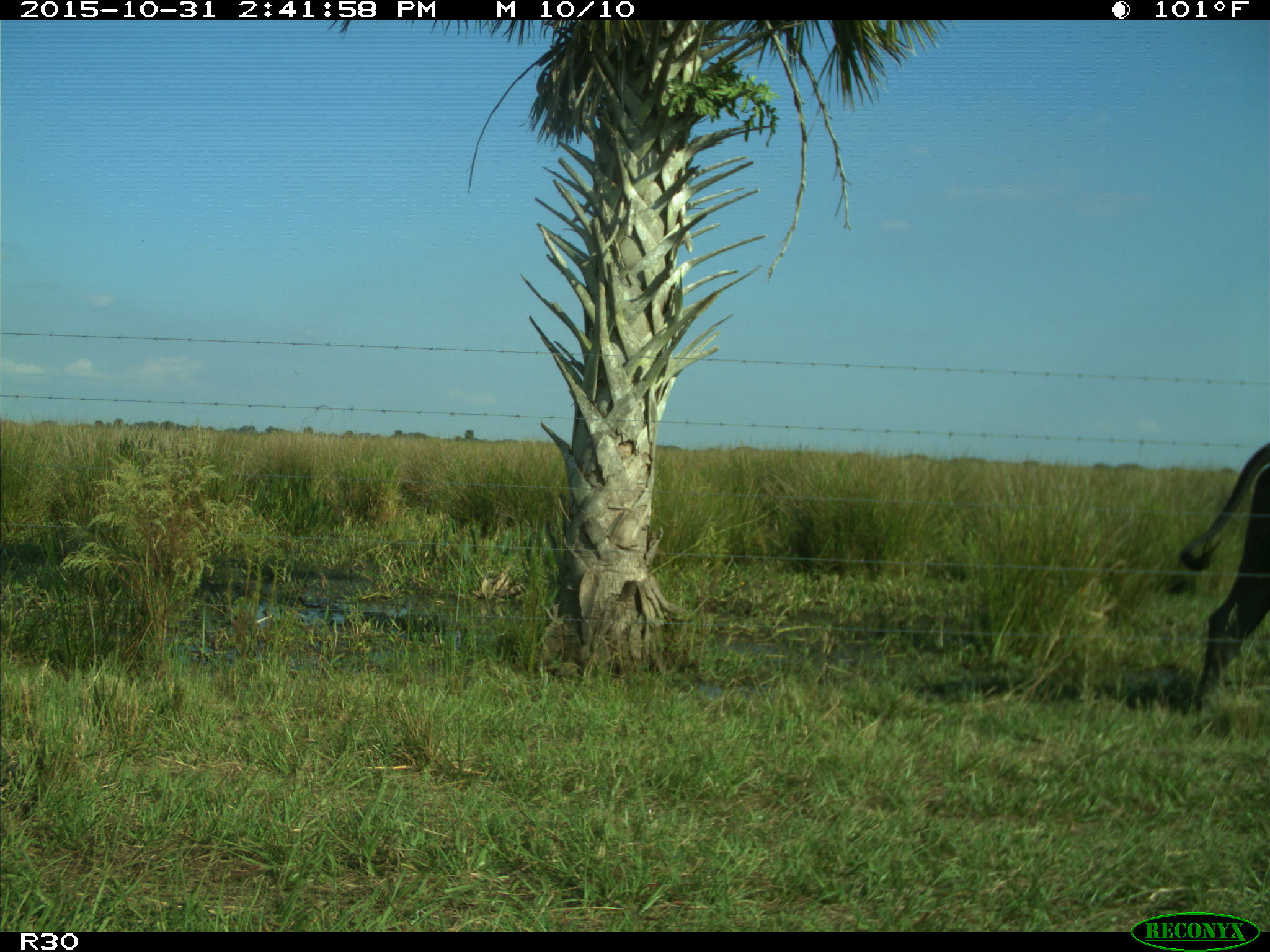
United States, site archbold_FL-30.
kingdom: Animalia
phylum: Chordata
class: Mammalia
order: Artiodactyla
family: Bovidae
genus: Bos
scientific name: Bos taurus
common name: domestic cow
Bos taurus (domestic cow).